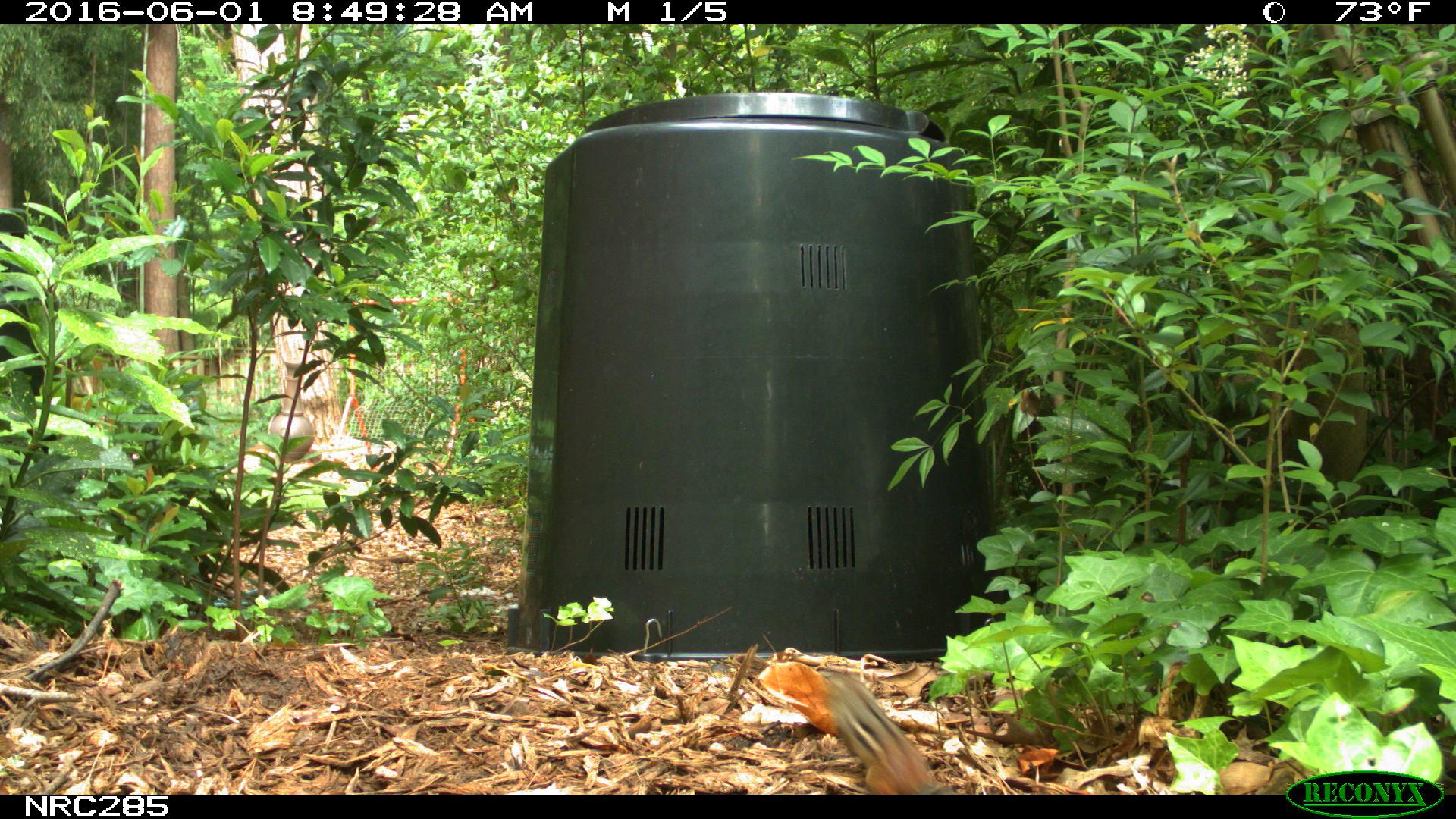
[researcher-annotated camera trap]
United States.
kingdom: Animalia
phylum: Chordata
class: Mammalia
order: Rodentia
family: Sciuridae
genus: Tamias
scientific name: Tamias striatus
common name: eastern chipmunk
Eastern Chipmunk (Tamias striatus).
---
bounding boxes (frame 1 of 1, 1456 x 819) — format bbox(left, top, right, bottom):
Eastern Chipmunk: bbox(807, 665, 935, 790)